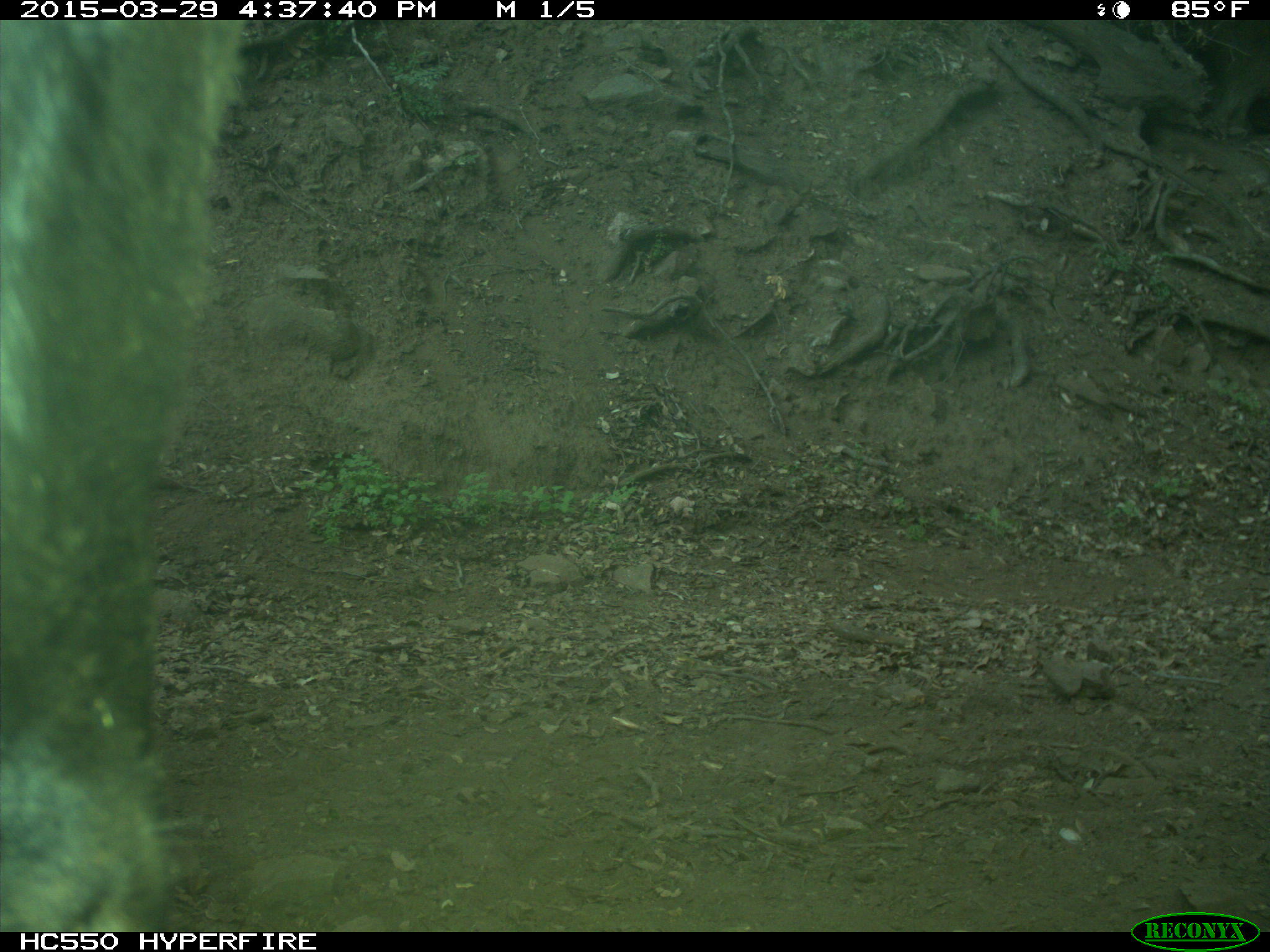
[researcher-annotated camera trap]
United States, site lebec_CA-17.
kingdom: Animalia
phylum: Chordata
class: Mammalia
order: Artiodactyla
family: Bovidae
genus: Bos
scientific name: Bos taurus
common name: domestic cow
Bos taurus (domestic cow).